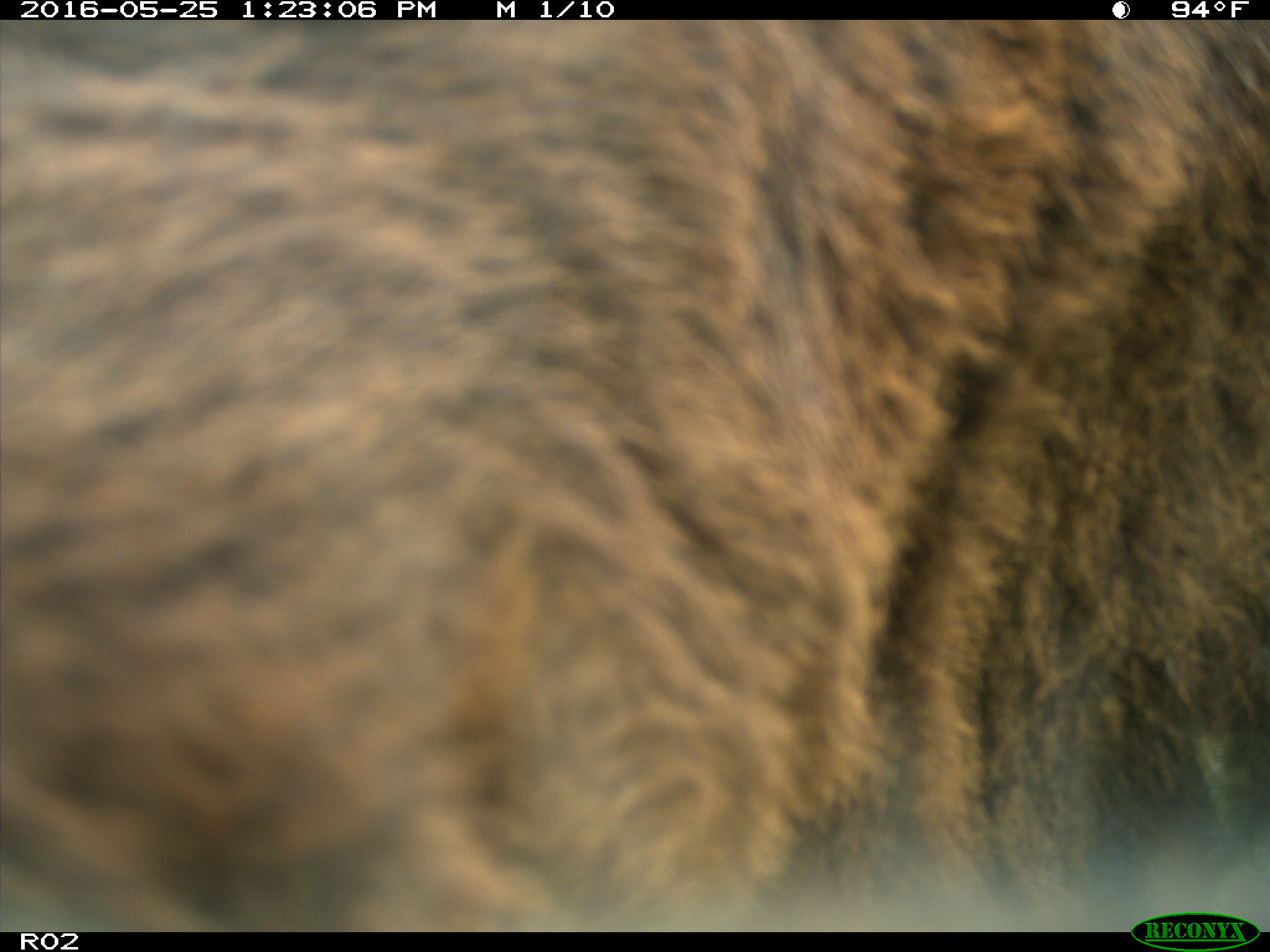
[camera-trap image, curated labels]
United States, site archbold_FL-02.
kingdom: Animalia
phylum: Chordata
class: Mammalia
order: Artiodactyla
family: Bovidae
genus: Bos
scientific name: Bos taurus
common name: domestic cow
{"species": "Bos taurus (domestic cow)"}